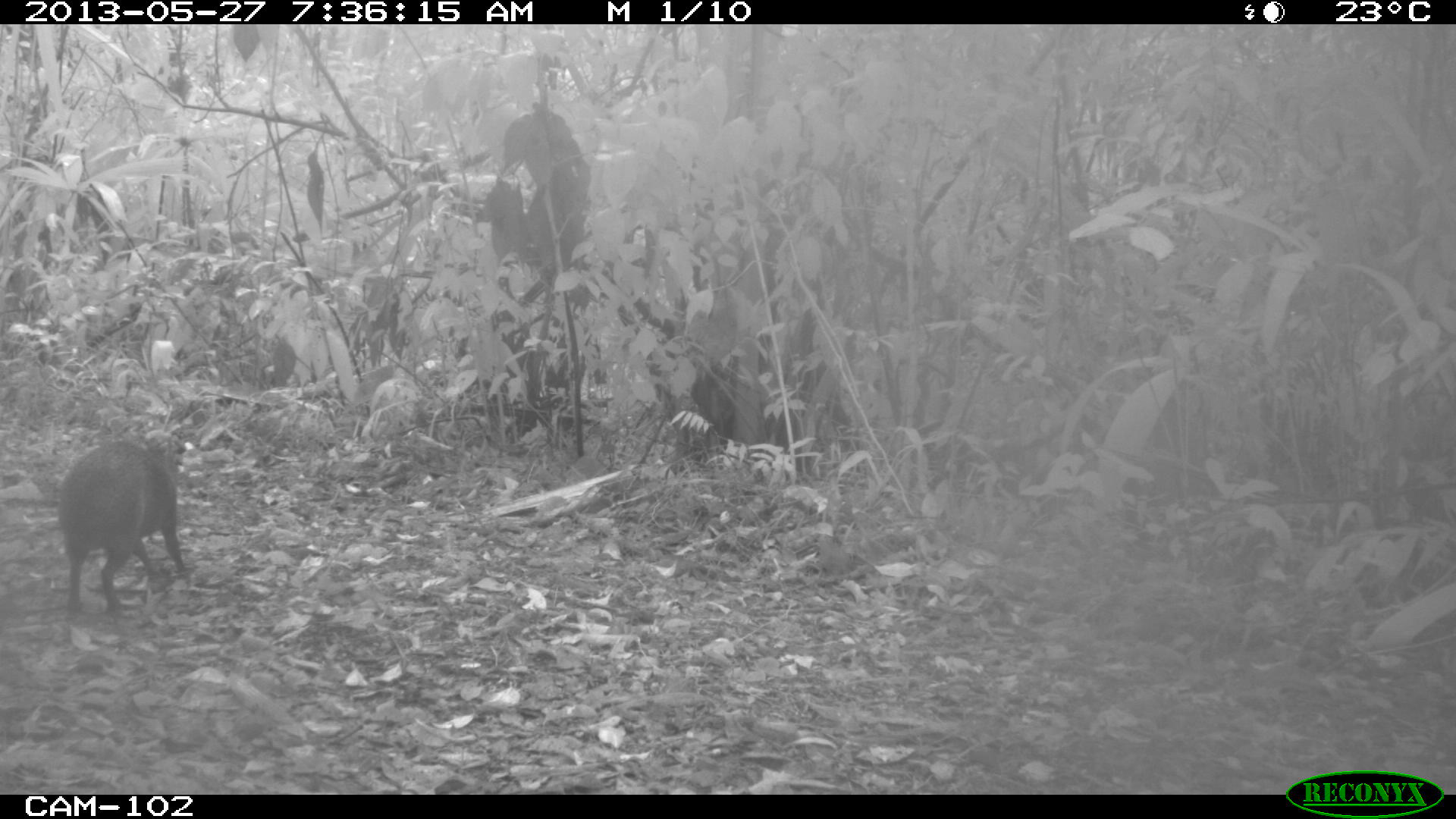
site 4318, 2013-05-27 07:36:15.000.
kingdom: Animalia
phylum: Chordata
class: Mammalia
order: Rodentia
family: Dasyproctidae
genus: Dasyprocta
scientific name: Dasyprocta punctata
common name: central american agouti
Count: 1.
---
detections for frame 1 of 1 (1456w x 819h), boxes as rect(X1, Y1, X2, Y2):
dasyprocta punctata: rect(59, 440, 191, 620)